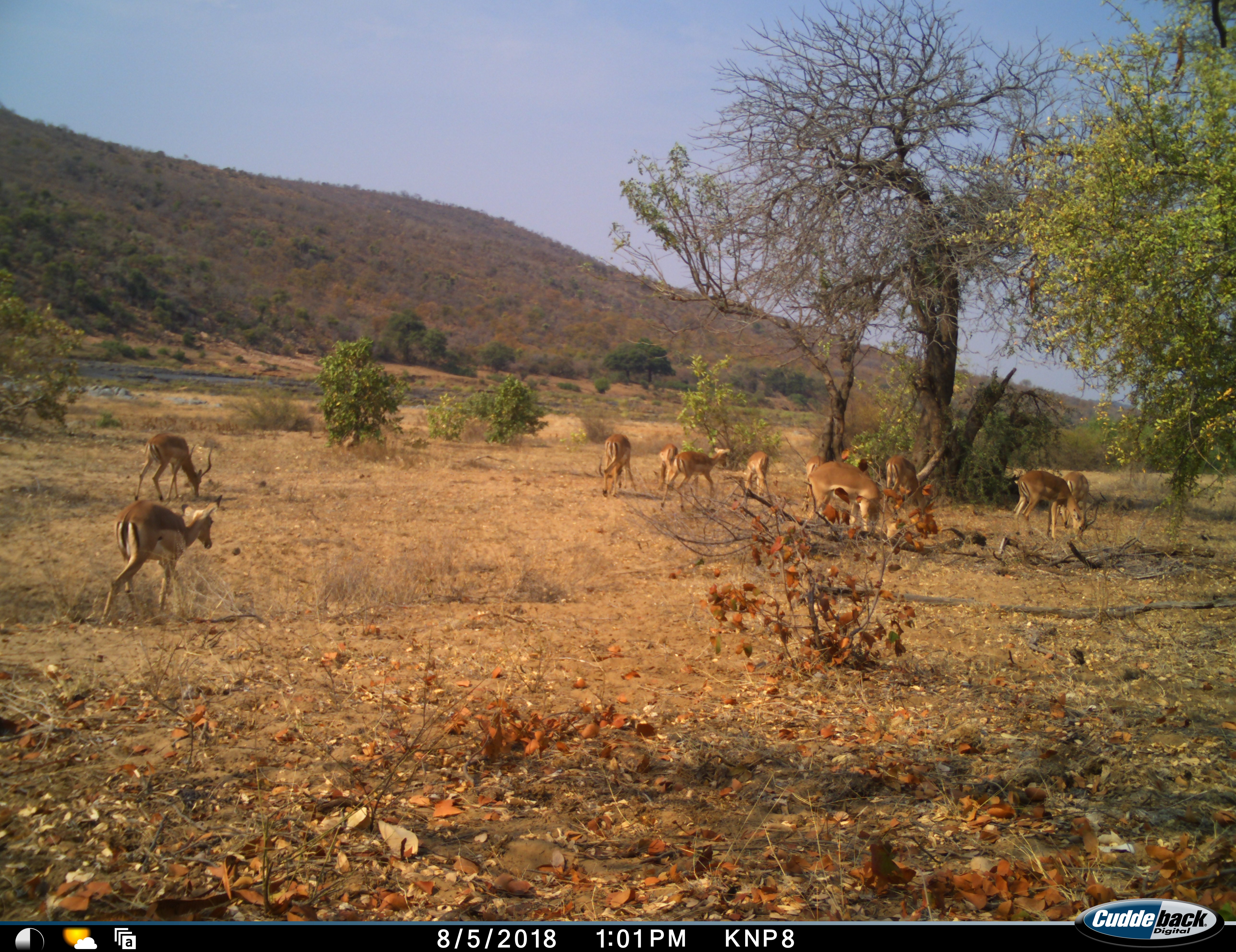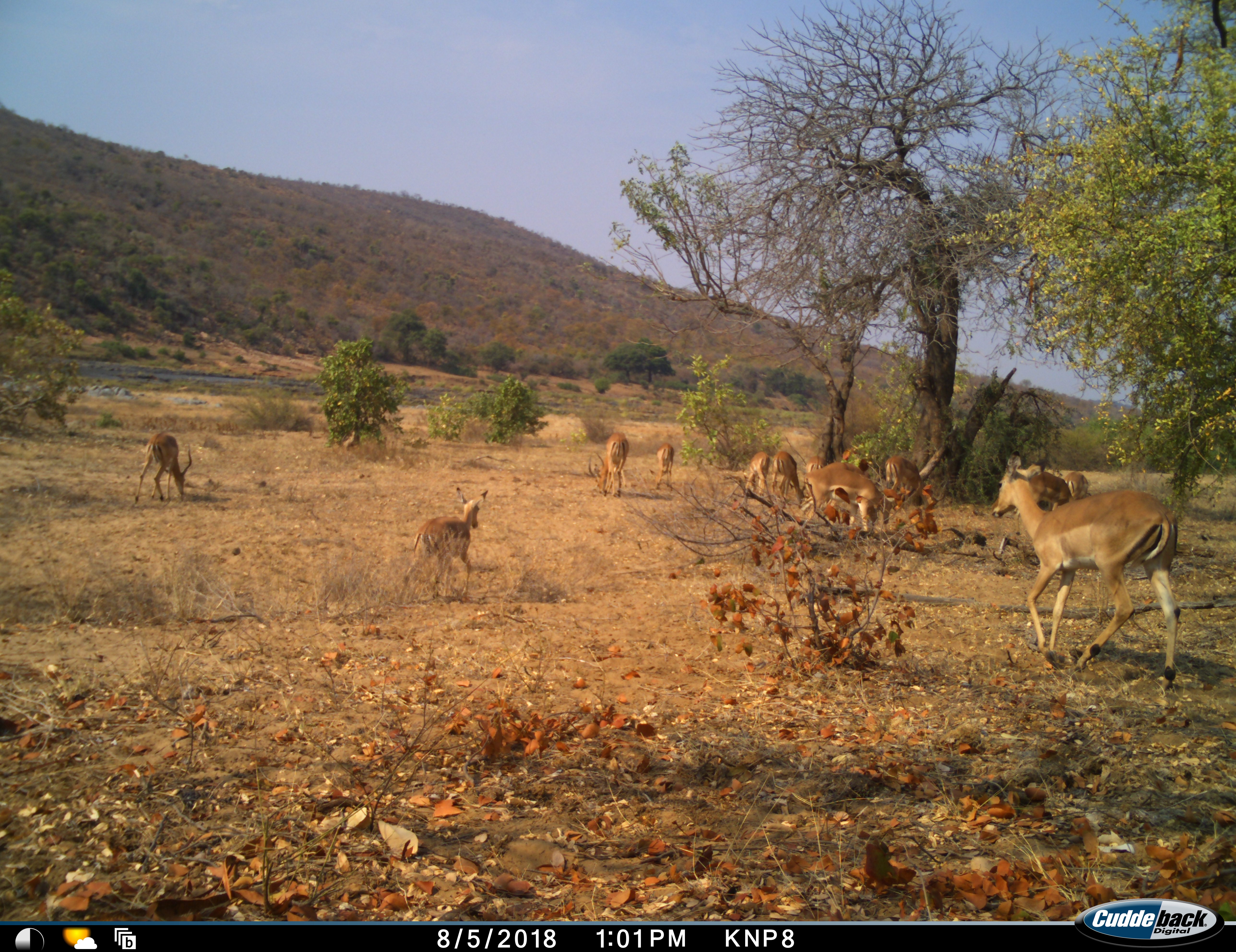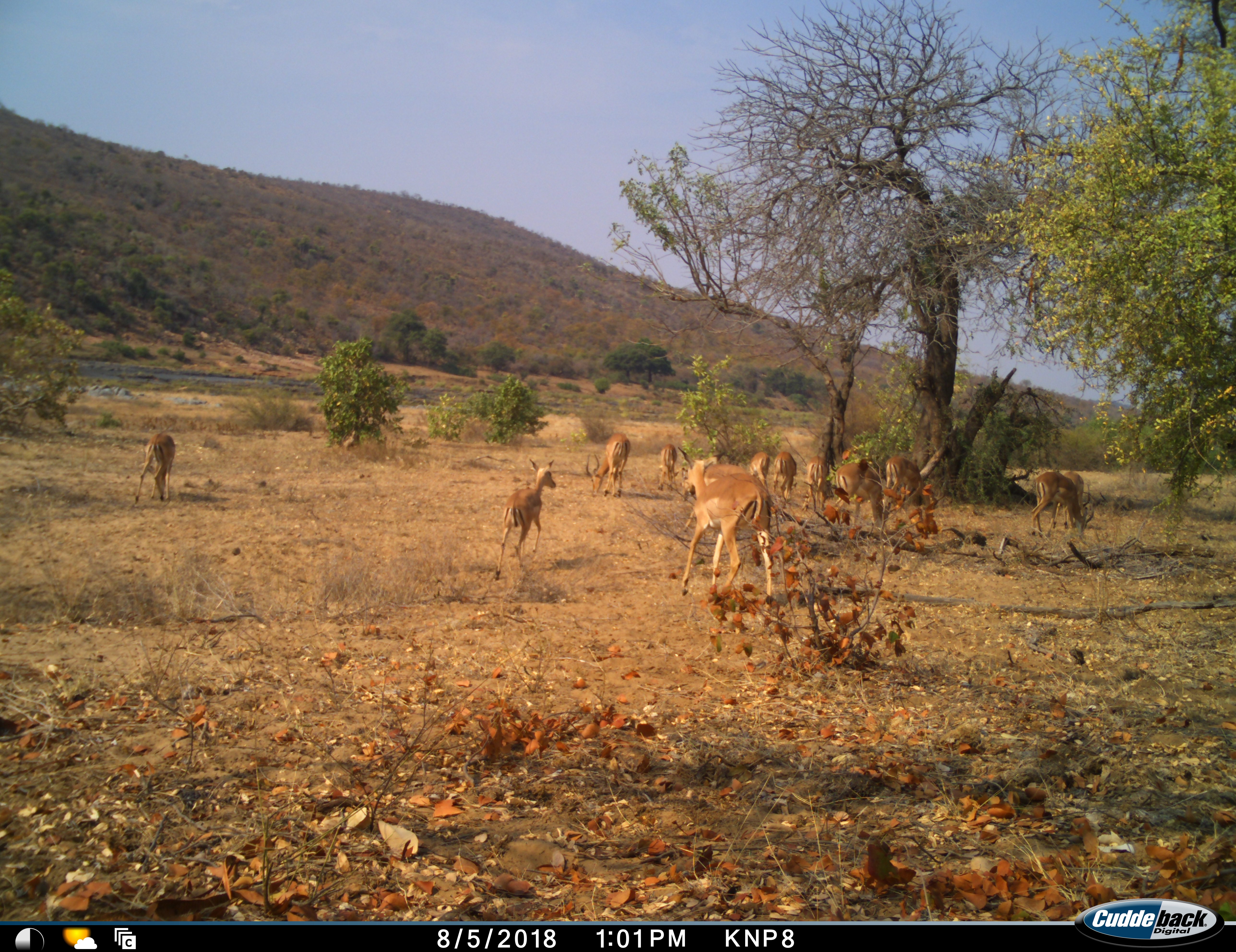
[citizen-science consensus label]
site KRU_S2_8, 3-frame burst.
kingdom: Animalia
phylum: Chordata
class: Mammalia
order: Artiodactyla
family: Bovidae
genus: Aepyceros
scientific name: Aepyceros melampus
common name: impala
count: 11-50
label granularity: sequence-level